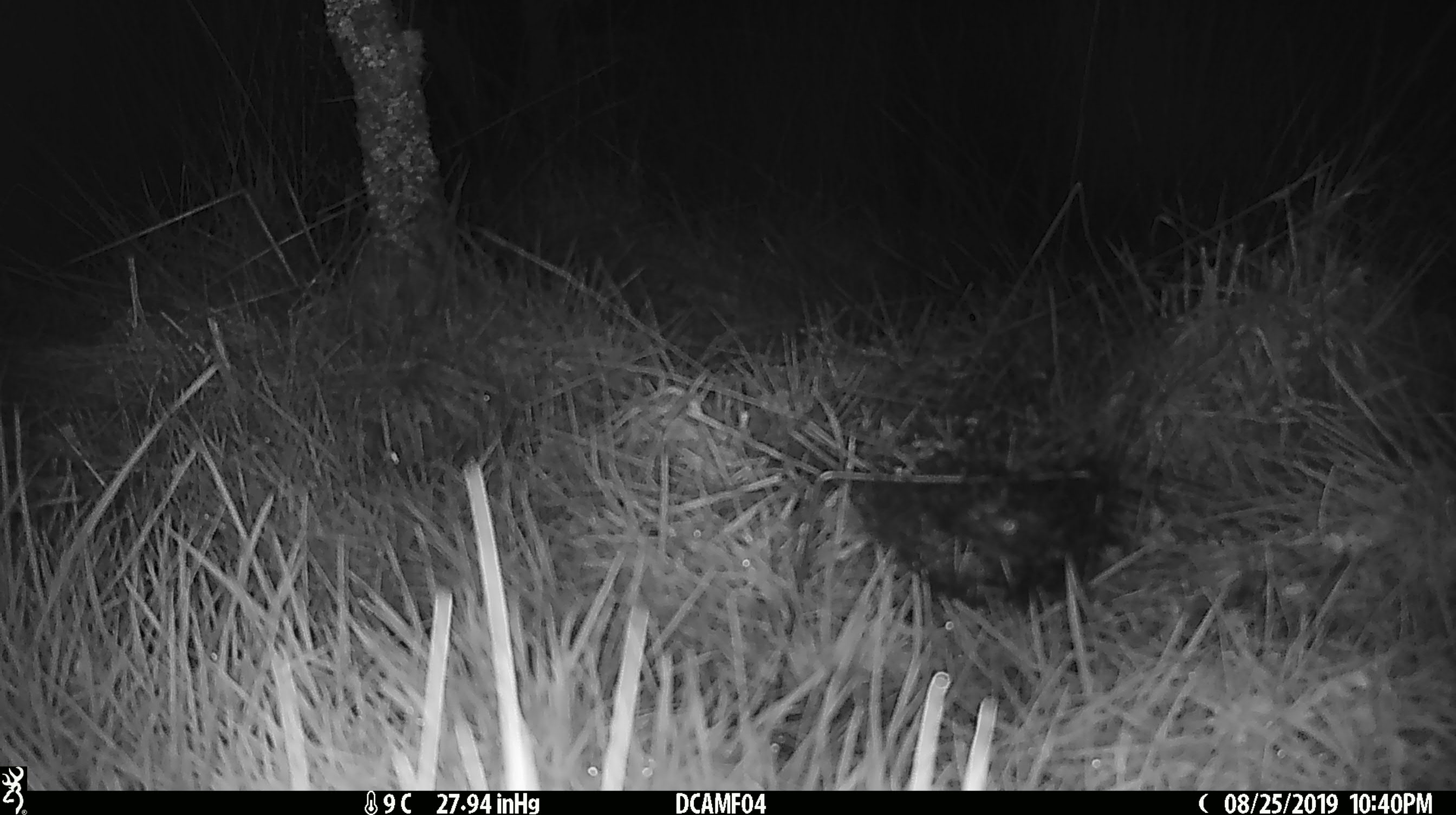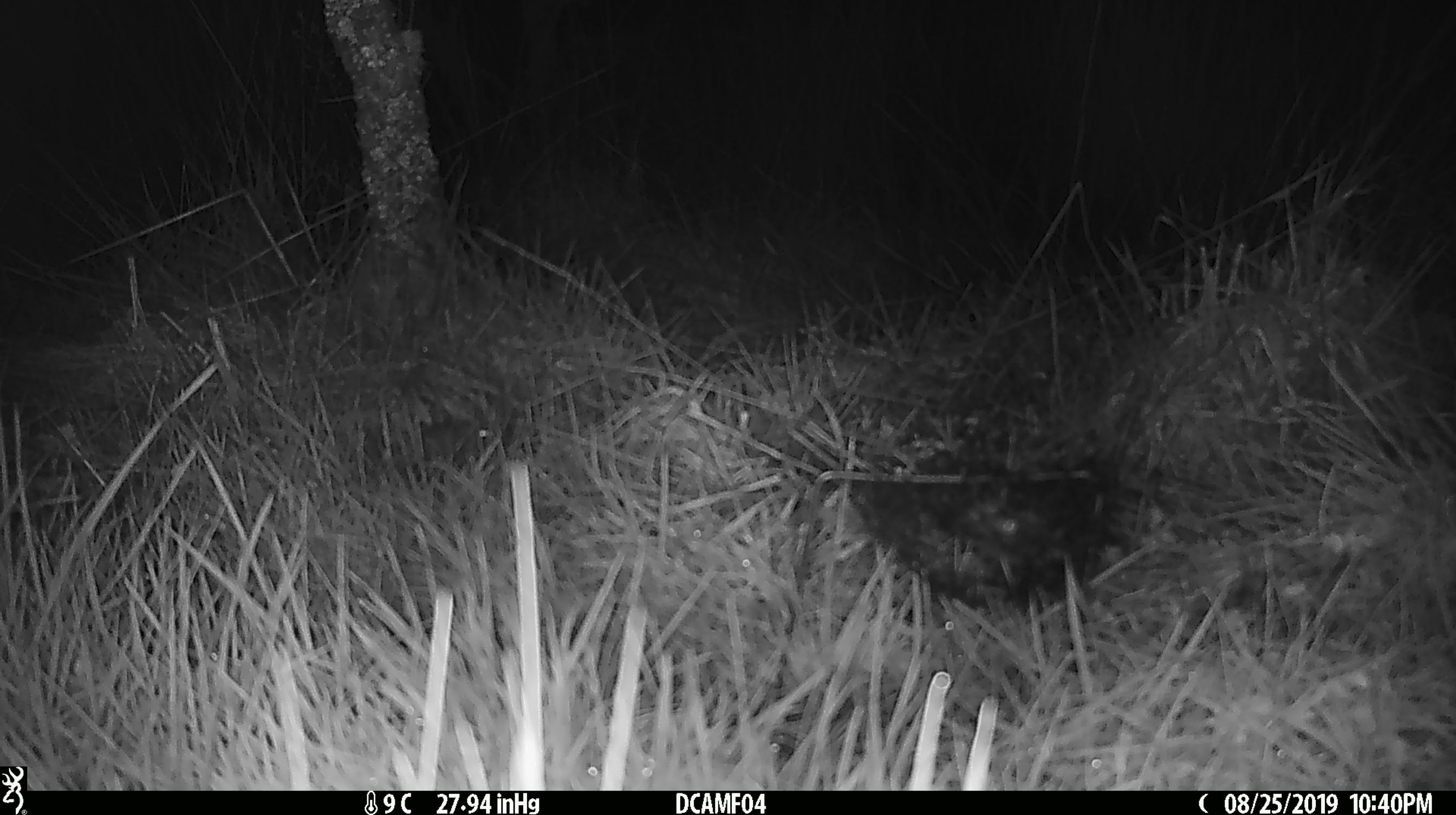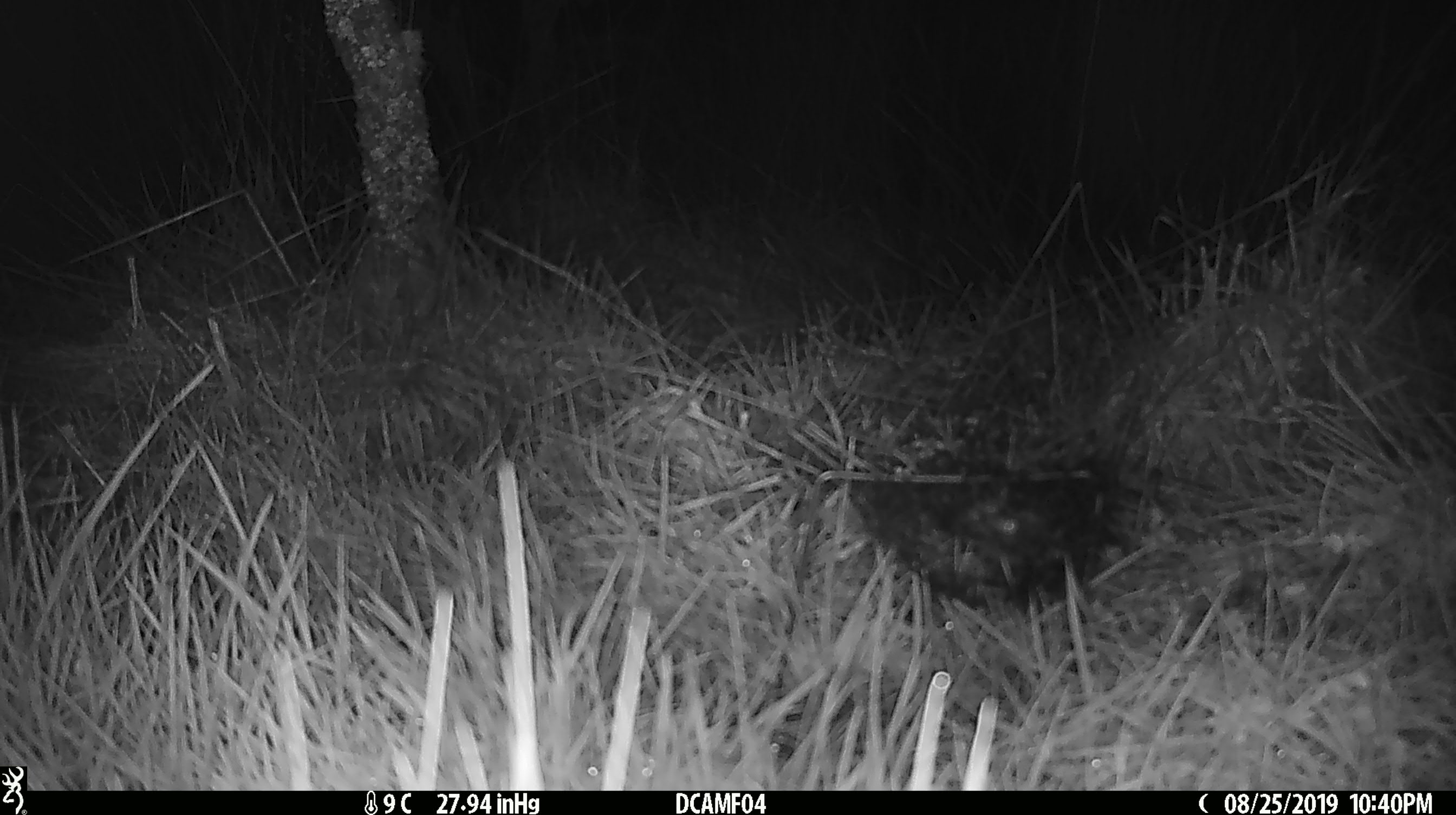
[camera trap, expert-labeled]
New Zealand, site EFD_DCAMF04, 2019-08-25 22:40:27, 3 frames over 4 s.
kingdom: Animalia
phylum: Chordata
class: Mammalia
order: Rodentia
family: Muridae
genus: Mus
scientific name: Mus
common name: mouse